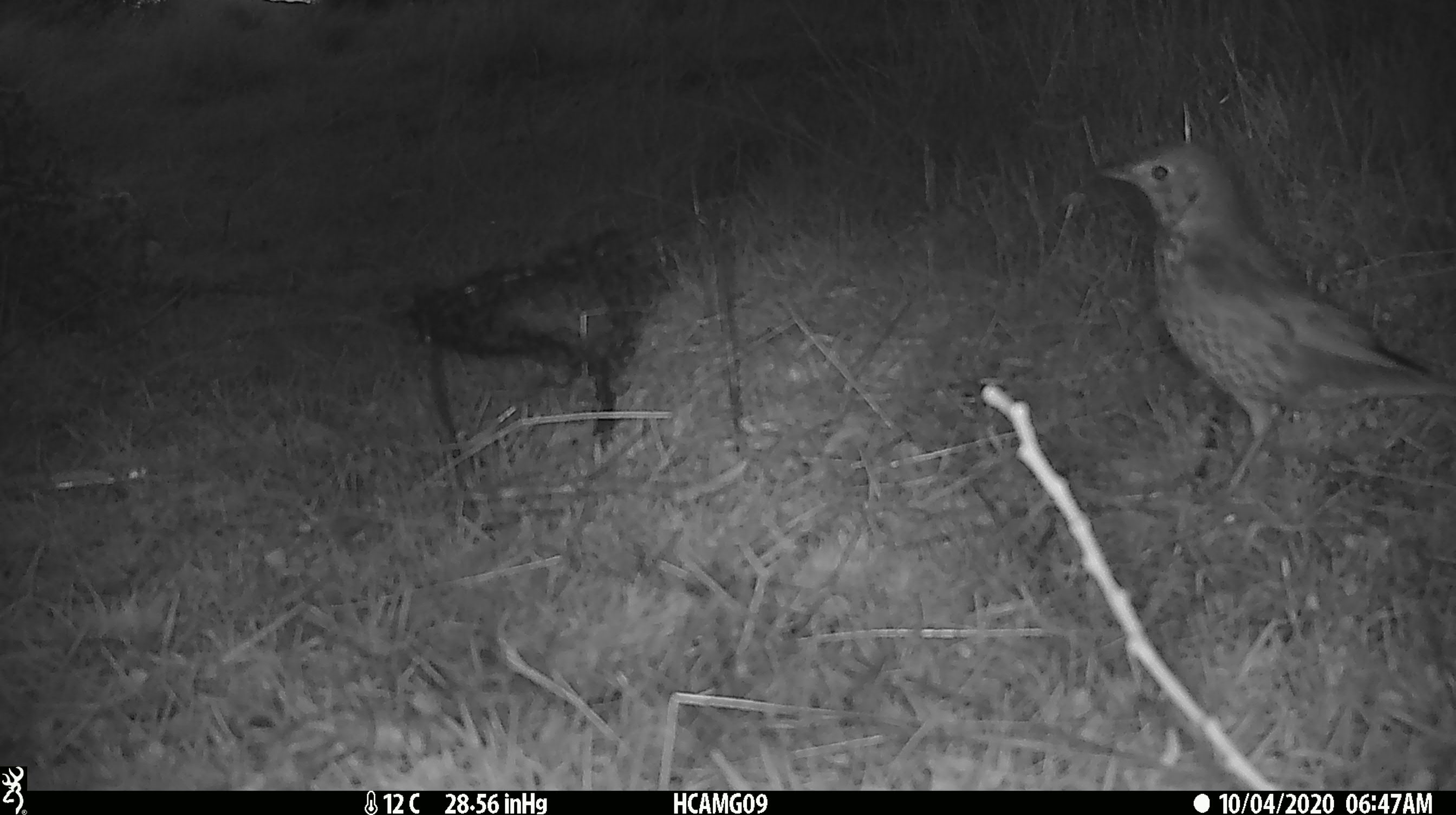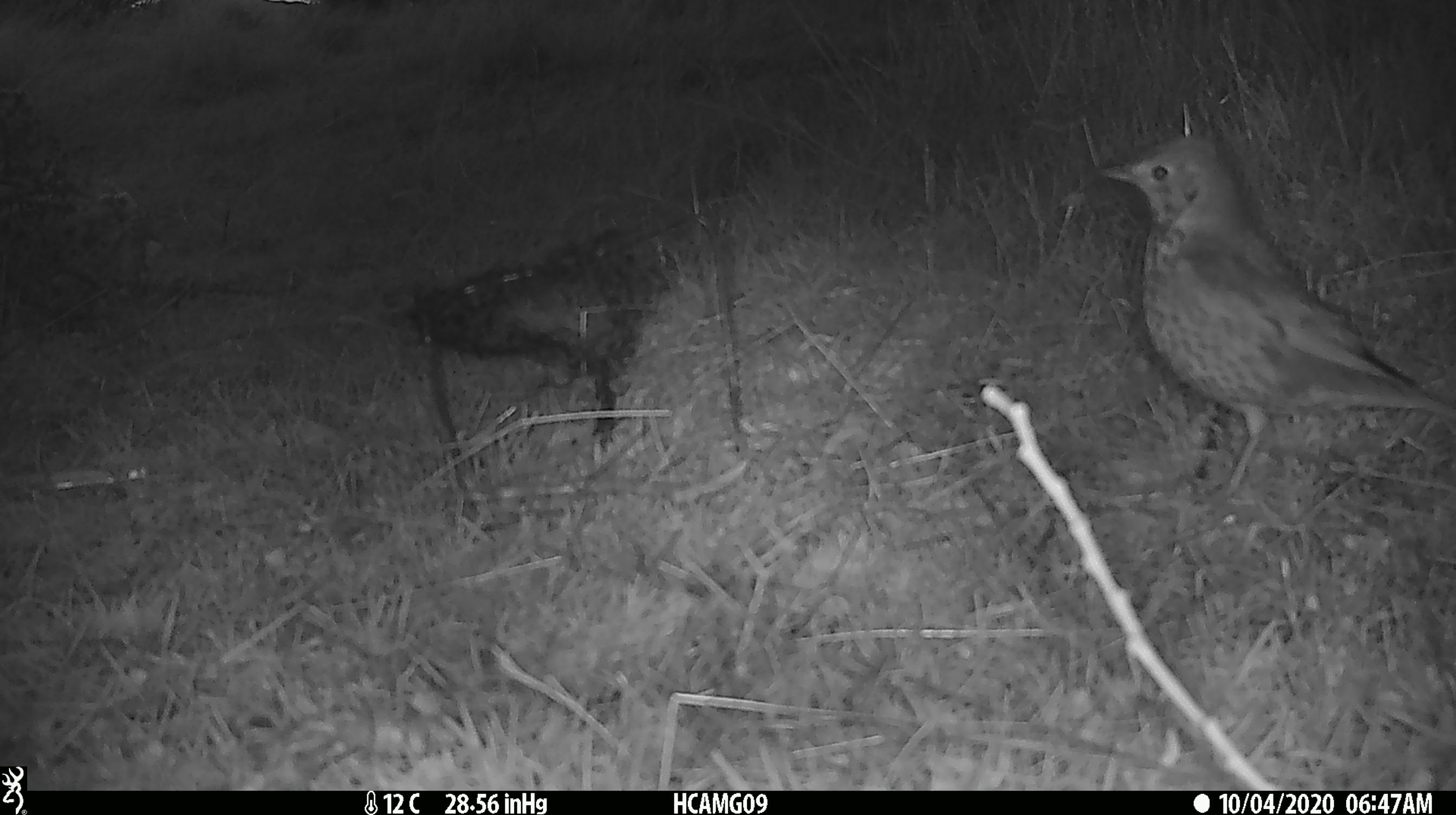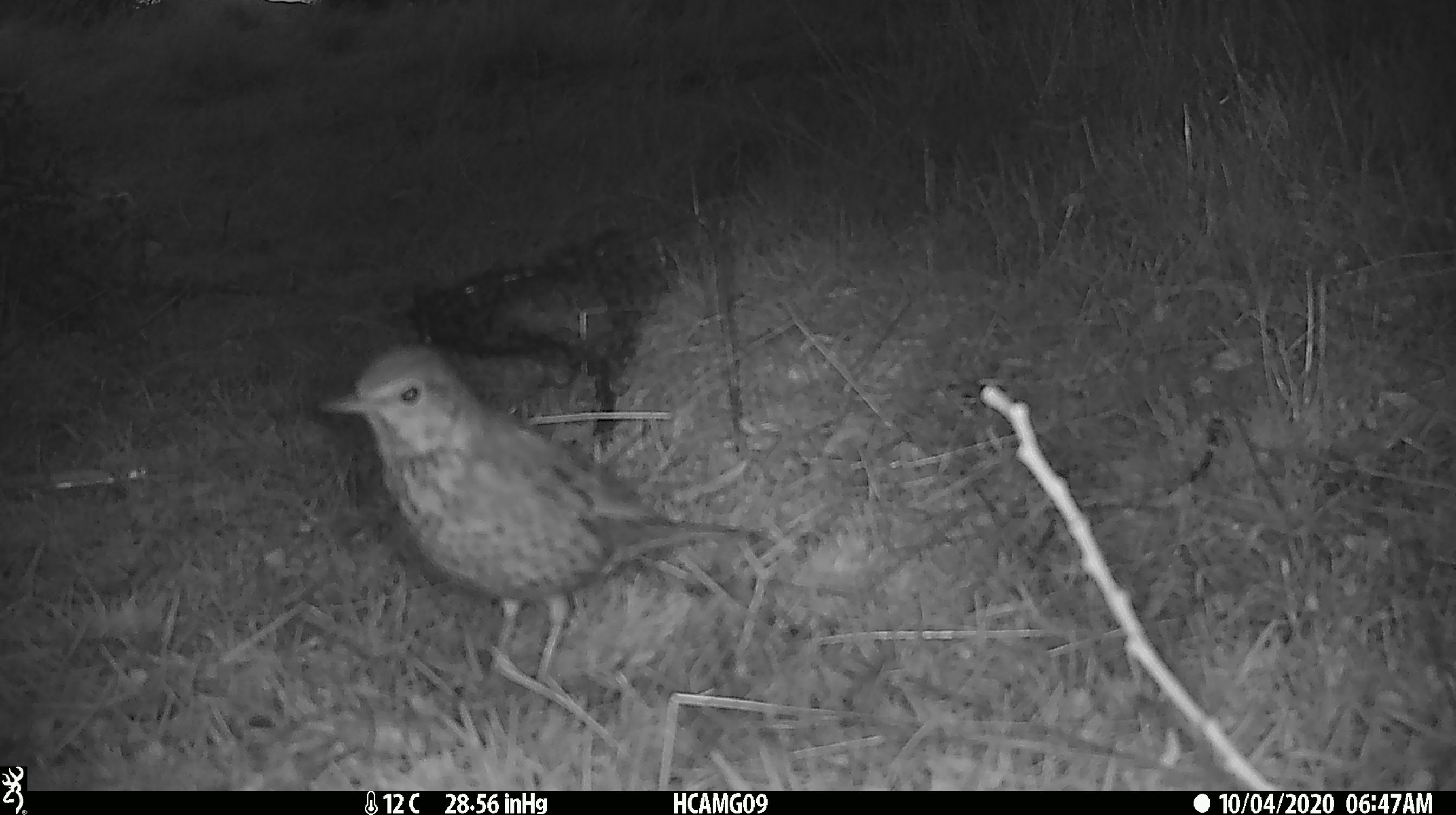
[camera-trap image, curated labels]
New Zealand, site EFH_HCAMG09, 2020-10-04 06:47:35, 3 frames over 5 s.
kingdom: Animalia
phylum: Chordata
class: Aves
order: Passeriformes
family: Turdidae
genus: Turdus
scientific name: Turdus philomelos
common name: song thrush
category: thrush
Thrush (song thrush) (Turdus philomelos).